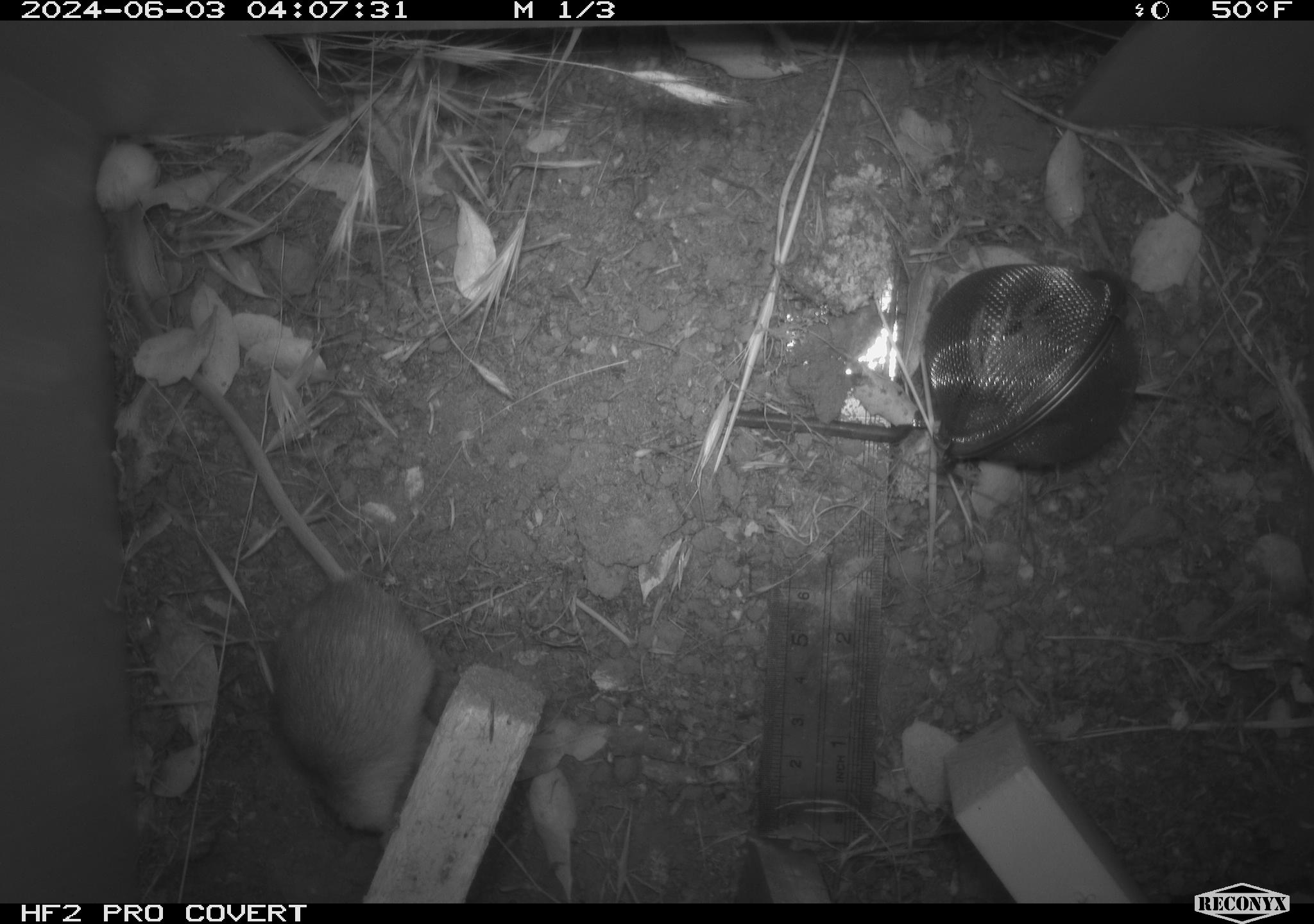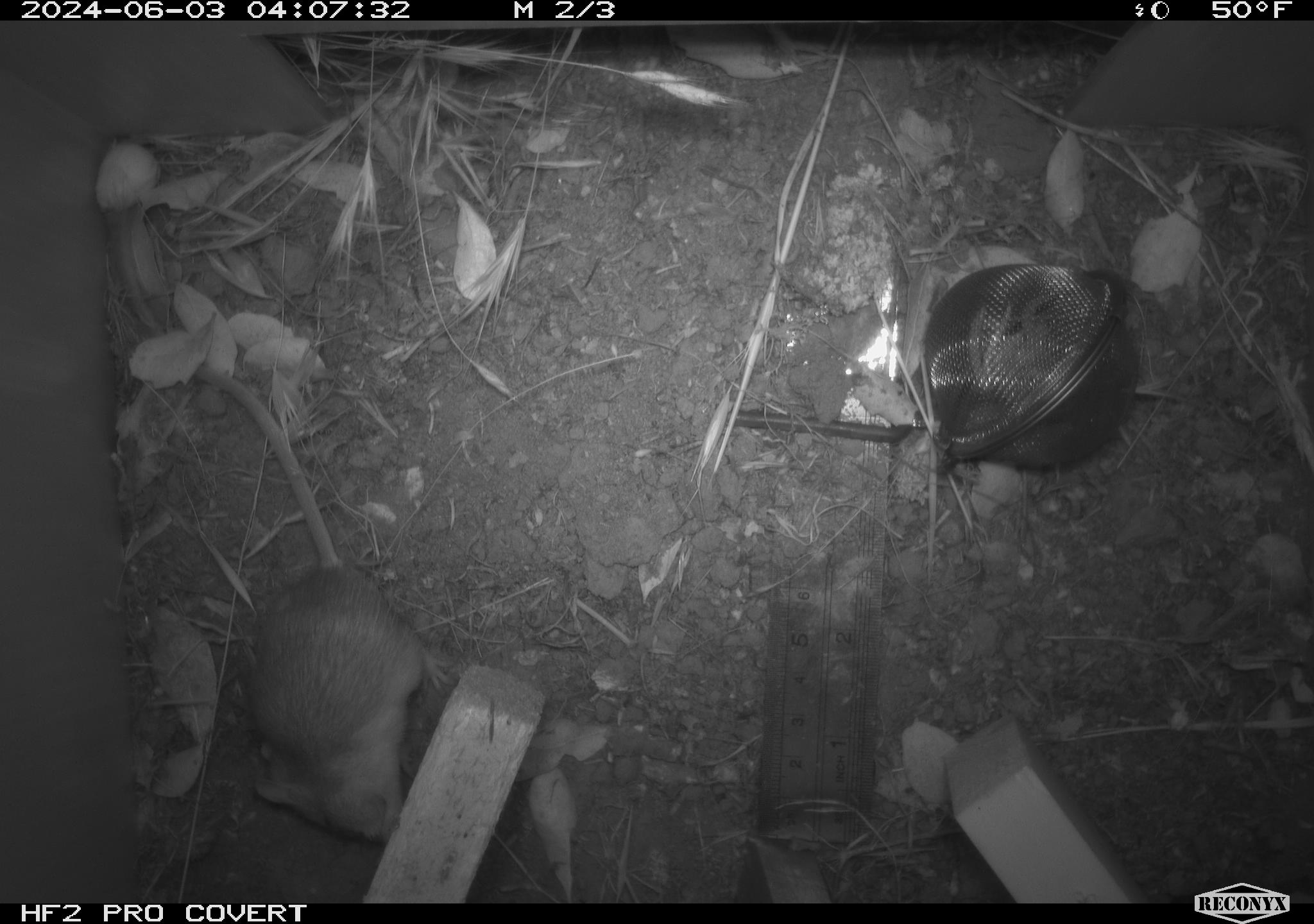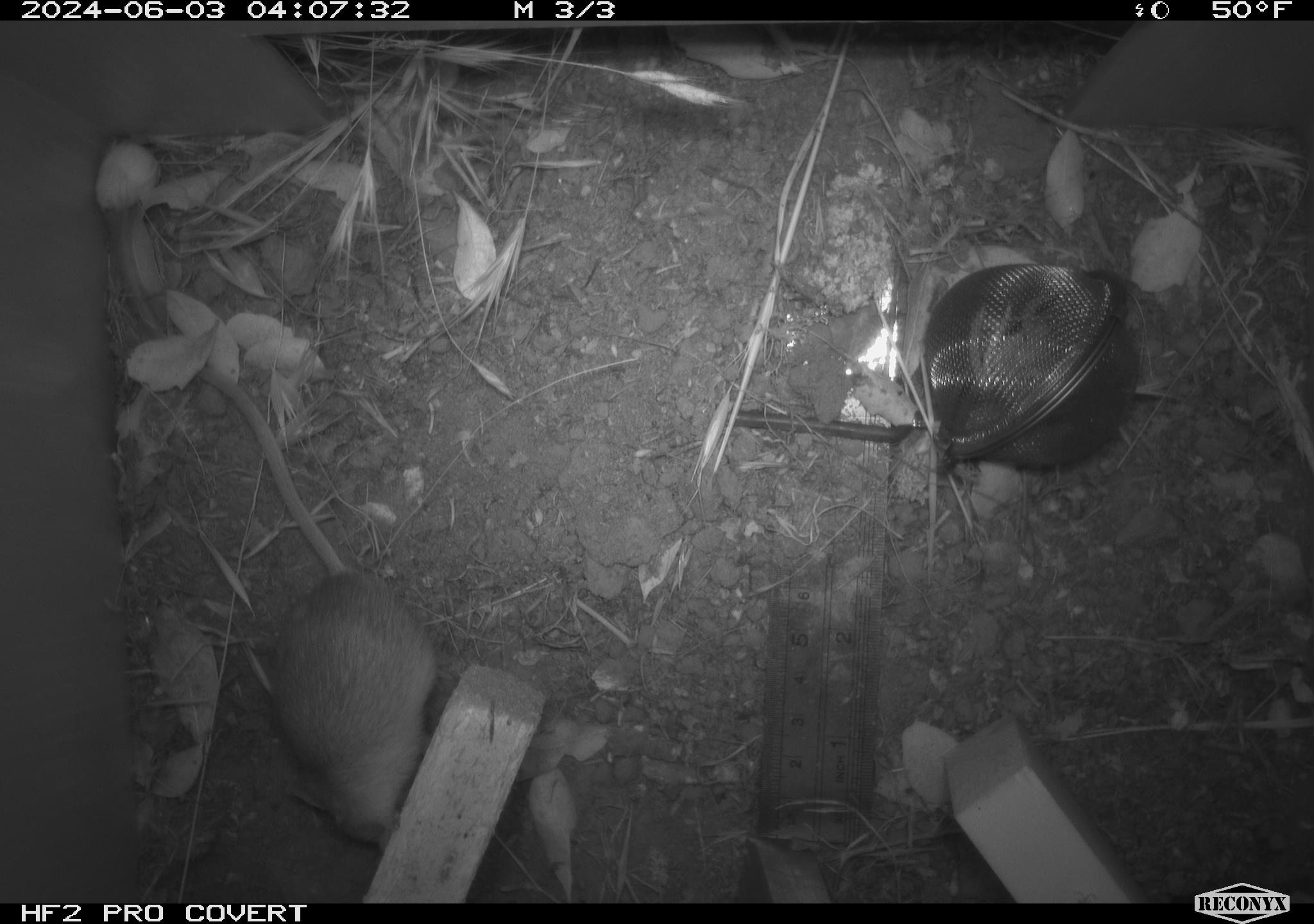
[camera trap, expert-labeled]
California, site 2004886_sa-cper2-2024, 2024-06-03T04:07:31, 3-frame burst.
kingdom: Animalia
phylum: Chordata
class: Mammalia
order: Rodentia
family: Heteromyidae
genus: Dipodomys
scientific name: Dipodomys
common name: kangaroo rats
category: dipodomys species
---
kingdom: Animalia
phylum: Chordata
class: Mammalia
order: Rodentia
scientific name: Rodentia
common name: rodent